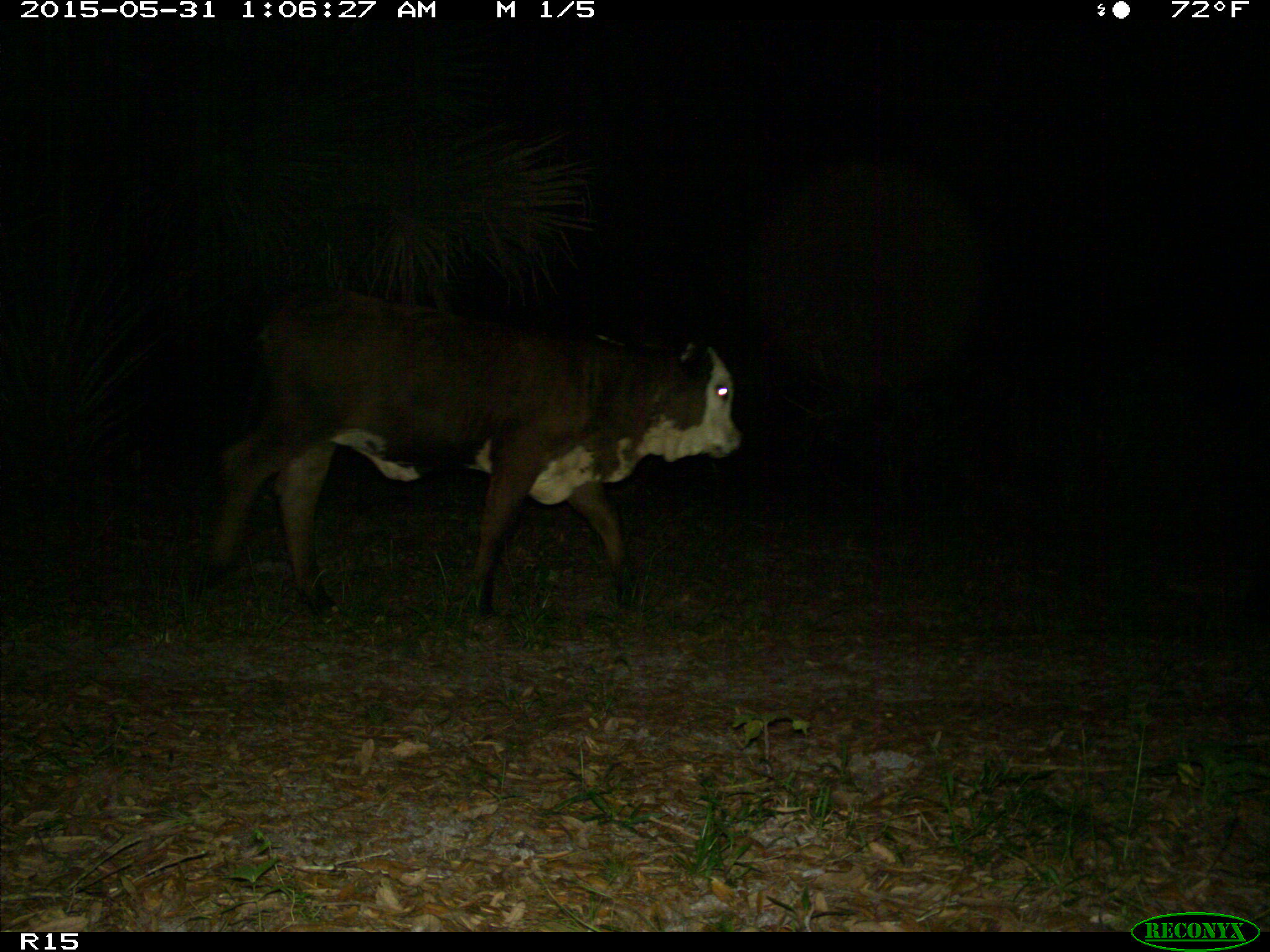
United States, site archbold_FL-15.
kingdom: Animalia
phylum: Chordata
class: Mammalia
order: Artiodactyla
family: Bovidae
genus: Bos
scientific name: Bos taurus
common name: domestic cow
Bos taurus (domestic cow).